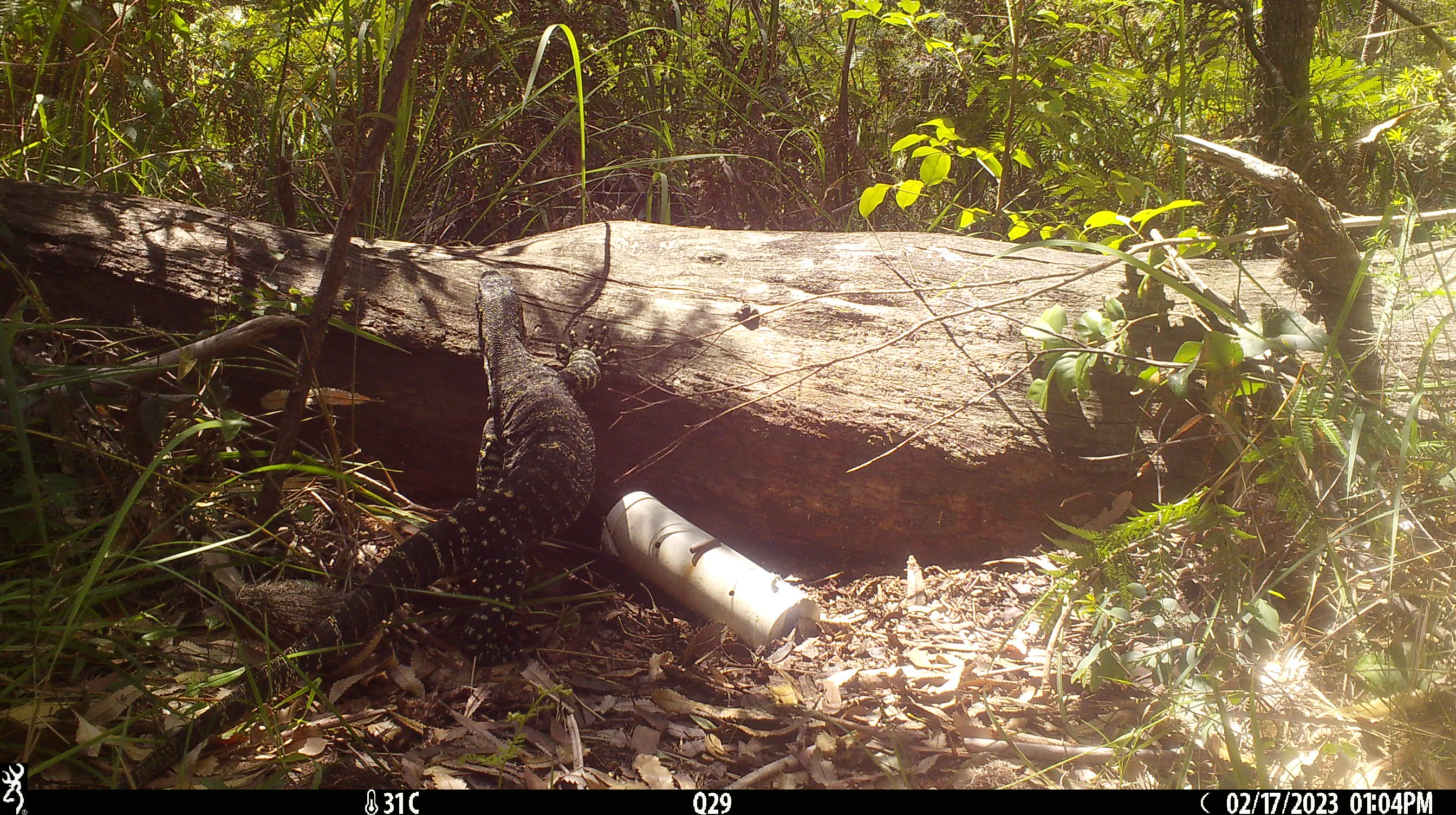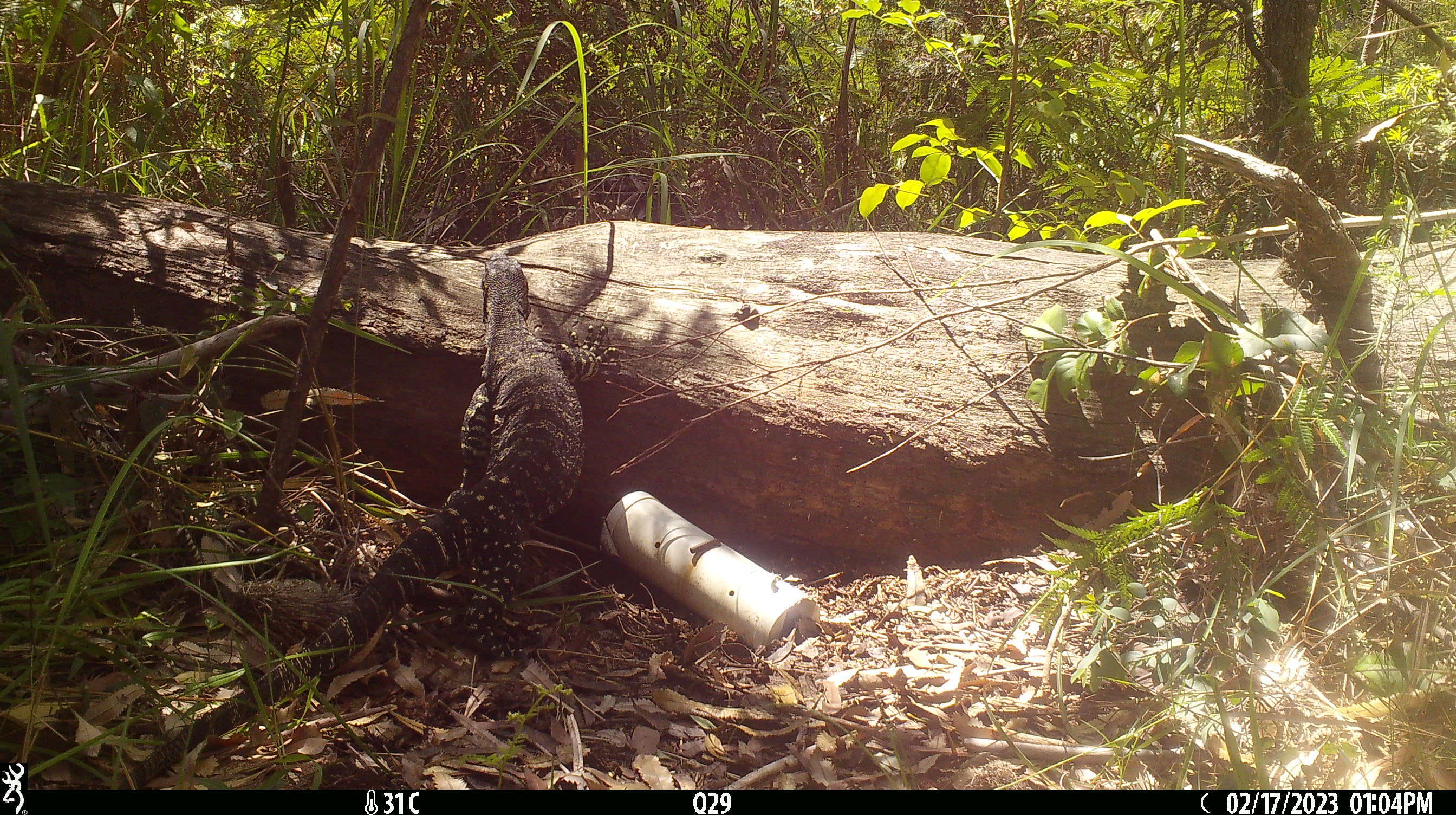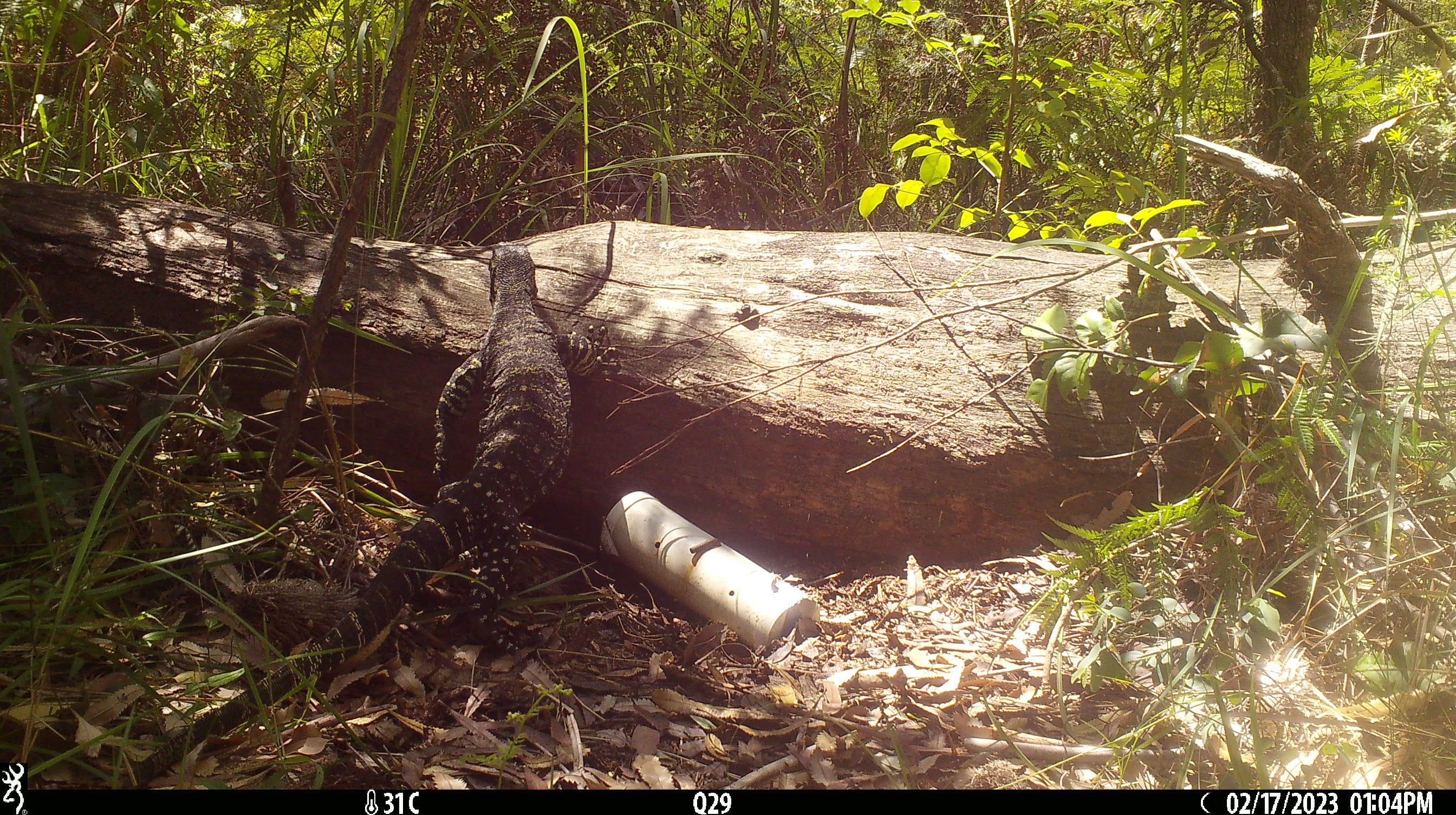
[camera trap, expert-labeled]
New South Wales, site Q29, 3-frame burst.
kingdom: Animalia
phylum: Chordata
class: Reptilia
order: Squamata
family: Varanidae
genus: Varanus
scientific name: Varanus varius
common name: lace monitor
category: goanna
Goanna (lace monitor) (Varanus varius).